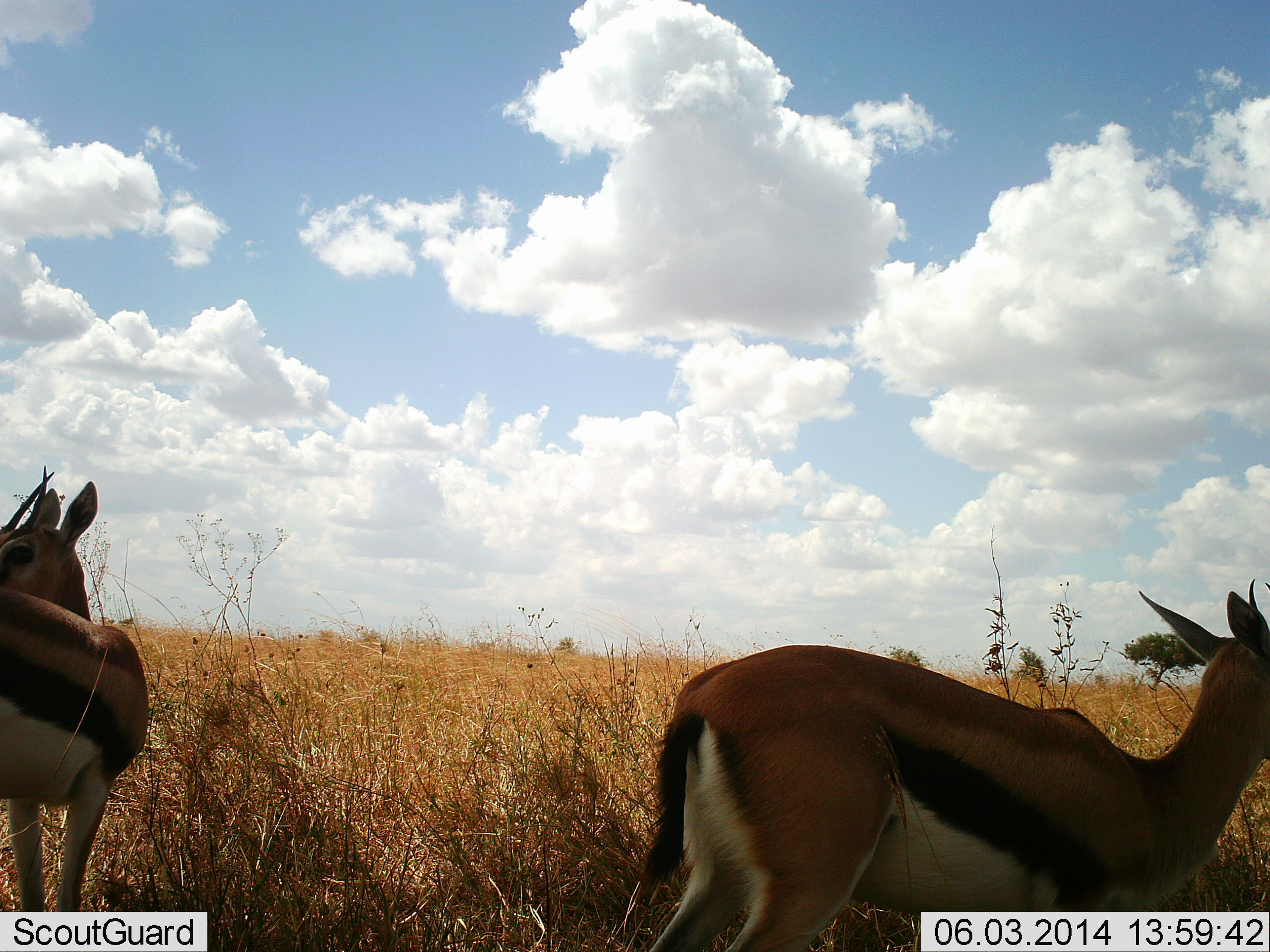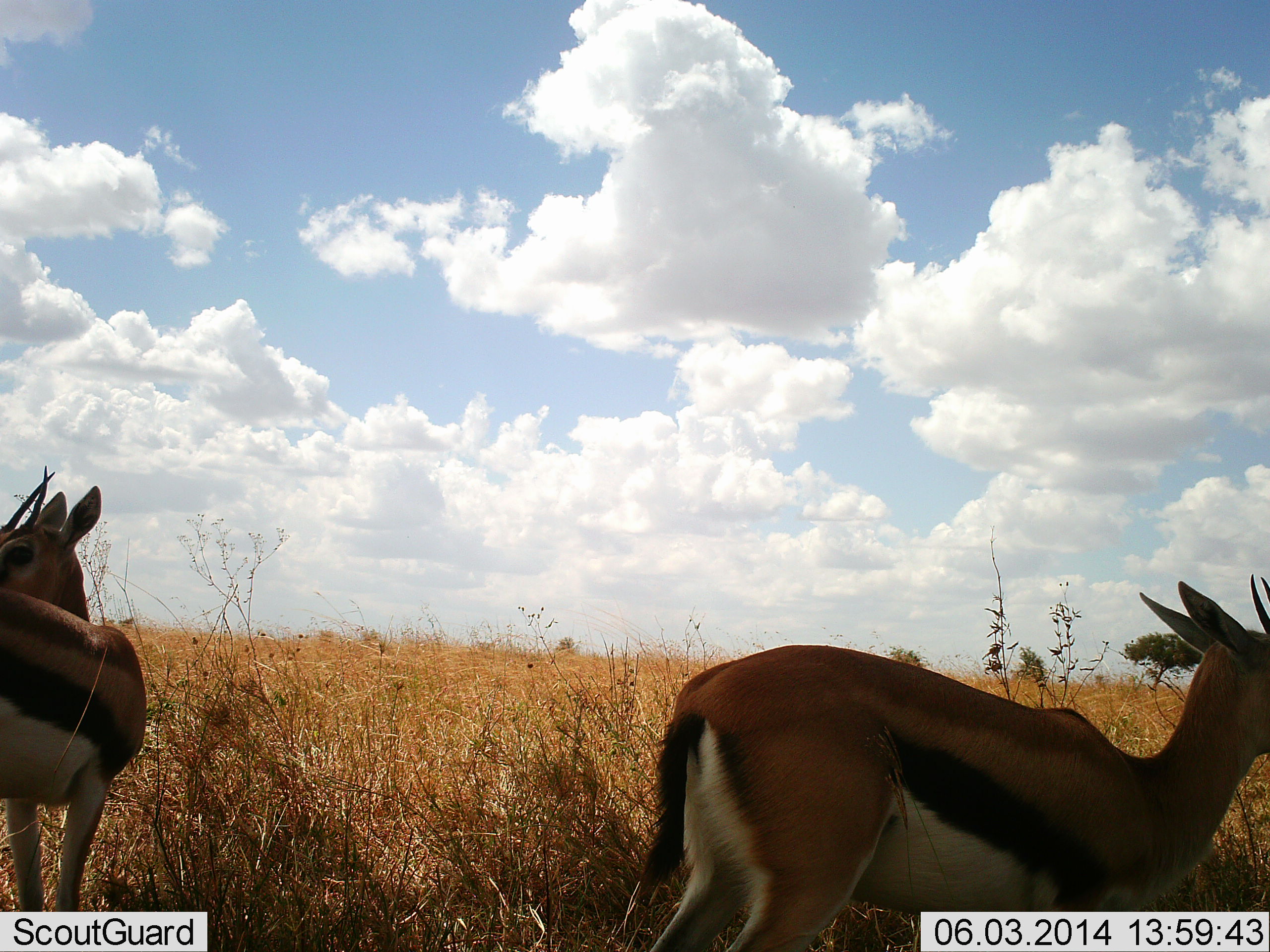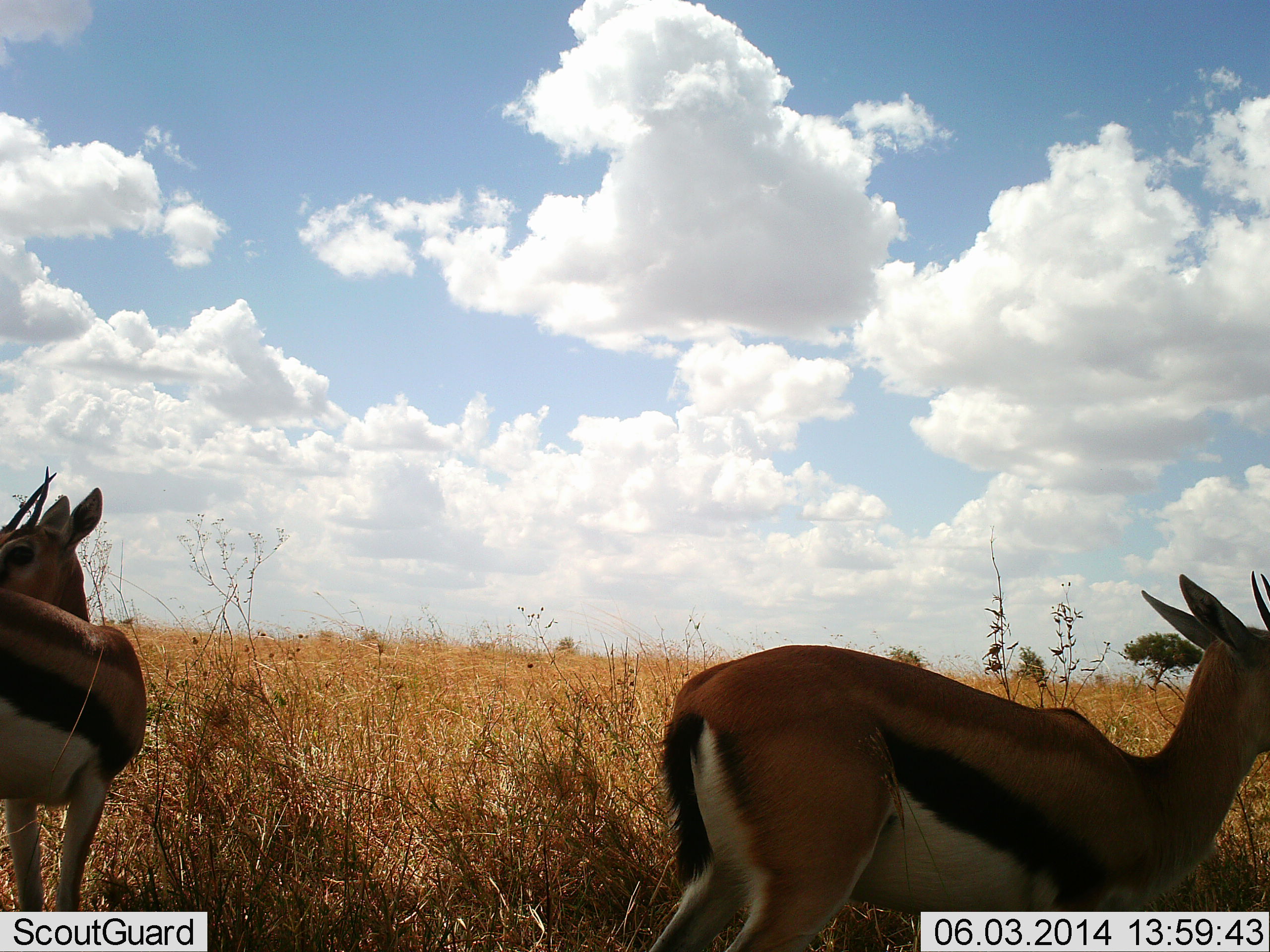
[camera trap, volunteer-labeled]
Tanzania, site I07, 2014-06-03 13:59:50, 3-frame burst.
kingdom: Animalia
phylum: Chordata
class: Mammalia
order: Artiodactyla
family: Bovidae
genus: Eudorcas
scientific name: Eudorcas thomsonii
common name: thomson's gazelle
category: gazellethomsons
Gazellethomsons (thomson's gazelle) (Eudorcas thomsonii), count 2. Behavior (volunteer vote fractions): standing 100%, resting 0%, moving 0%, interacting 0%. Young present (vote fraction): 0%. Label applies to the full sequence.